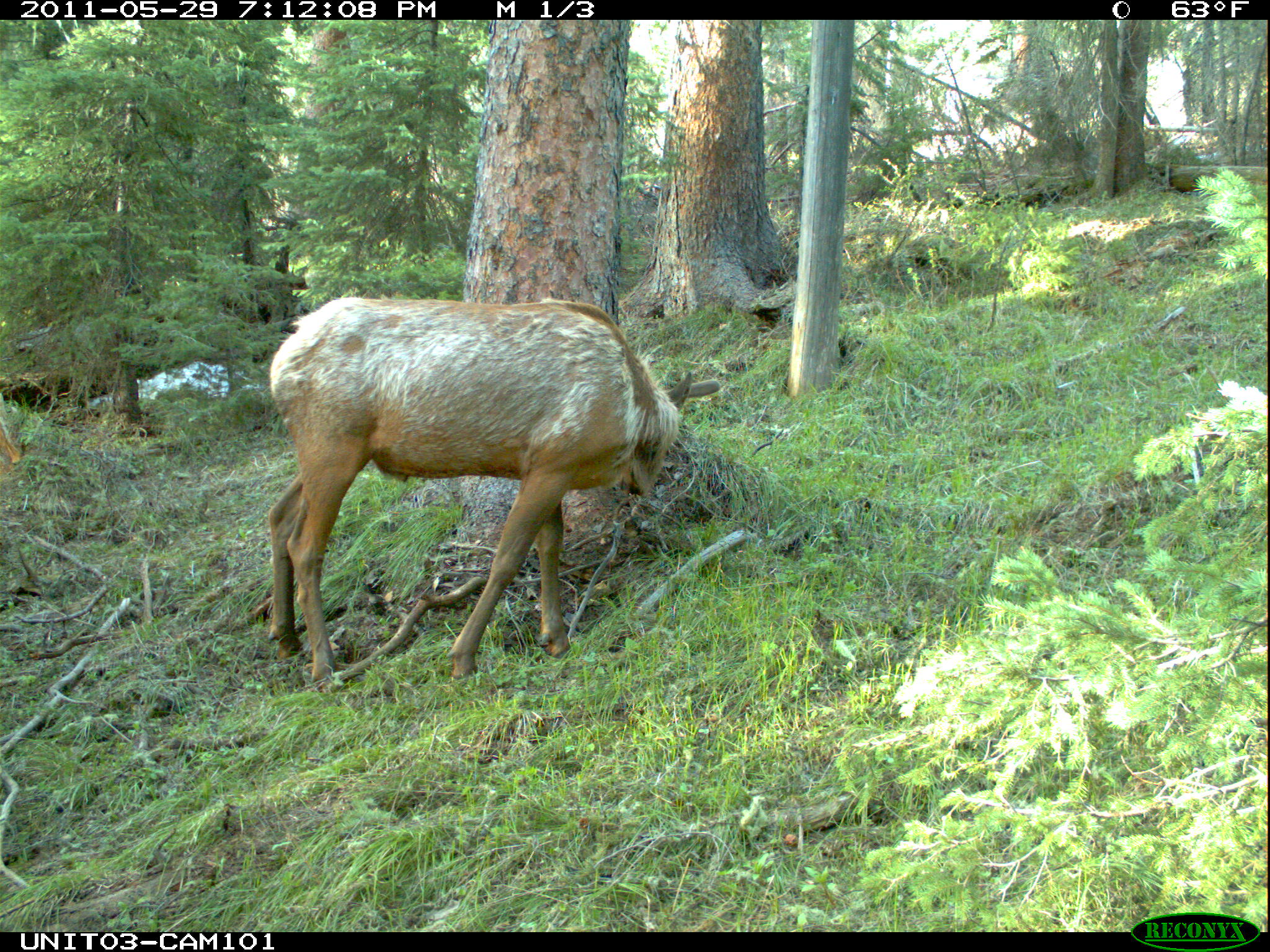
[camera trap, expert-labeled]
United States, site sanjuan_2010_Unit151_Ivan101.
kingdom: Animalia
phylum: Chordata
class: Mammalia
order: Artiodactyla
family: Cervidae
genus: Cervus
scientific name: Cervus elaphus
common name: red deer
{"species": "Cervus elaphus (red deer)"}